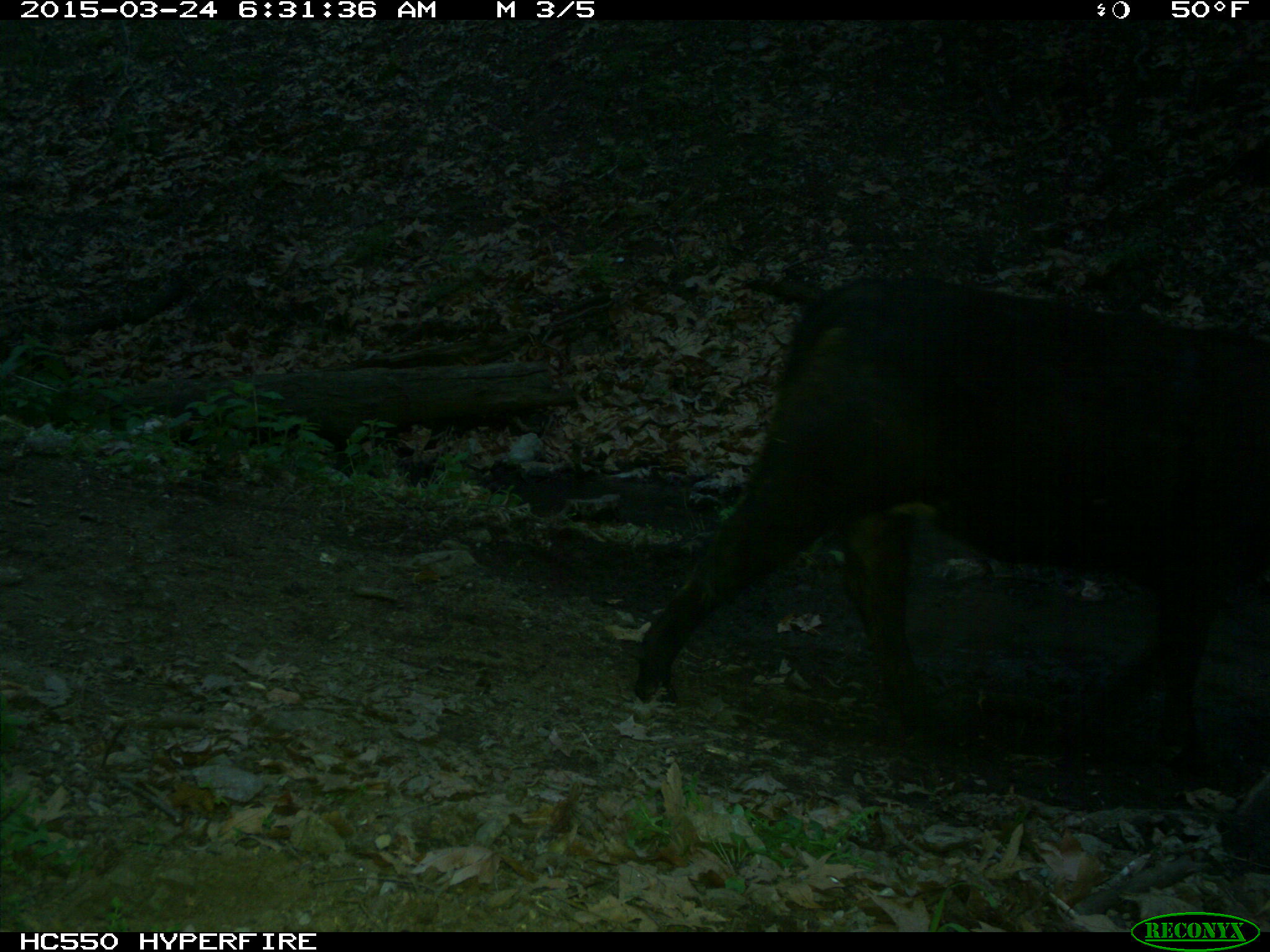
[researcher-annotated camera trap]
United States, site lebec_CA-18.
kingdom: Animalia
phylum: Chordata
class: Mammalia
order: Artiodactyla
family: Bovidae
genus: Bos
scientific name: Bos taurus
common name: domestic cow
Bos taurus (domestic cow).